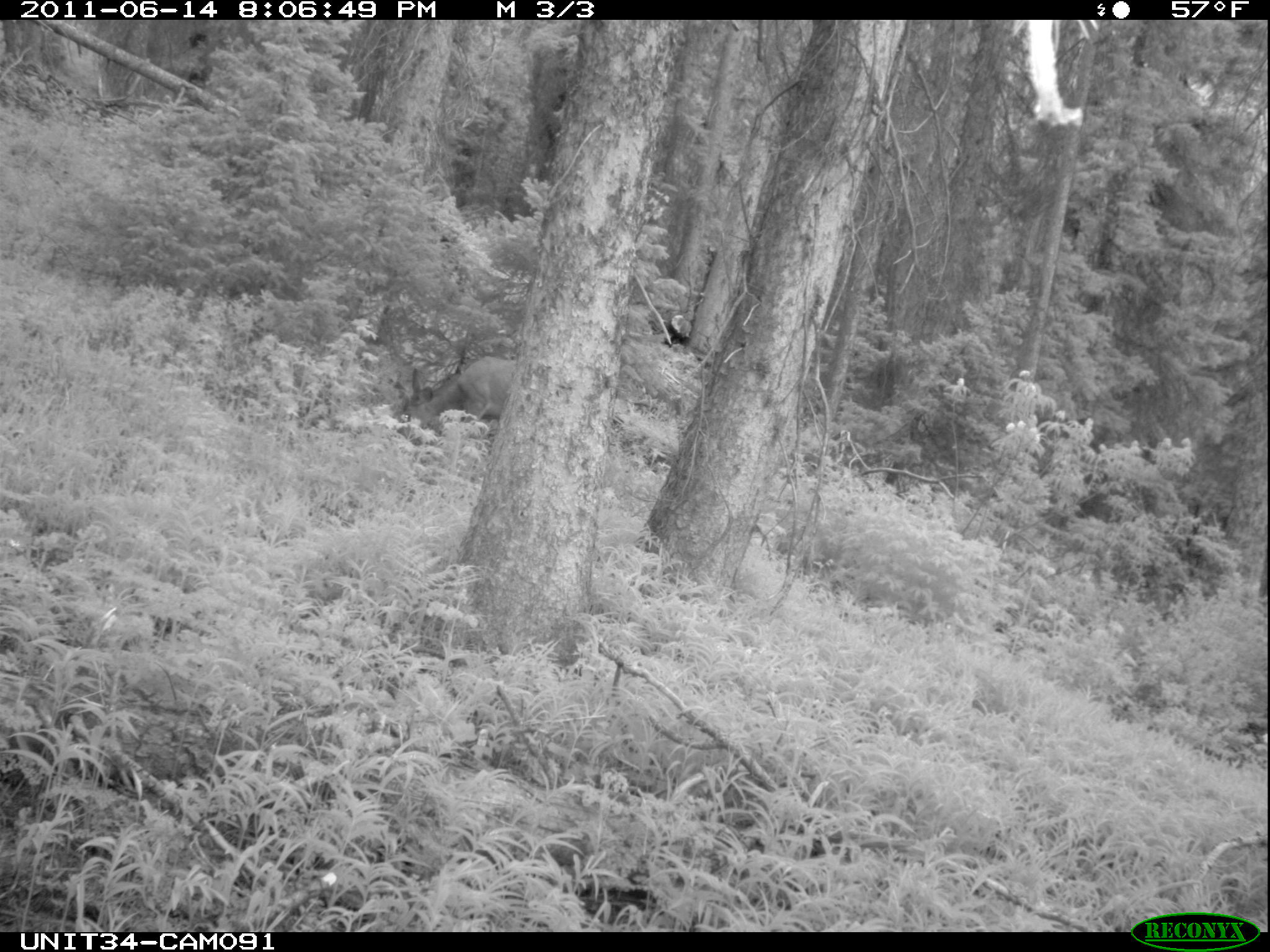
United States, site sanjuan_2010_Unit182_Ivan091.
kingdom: Animalia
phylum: Chordata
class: Mammalia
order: Artiodactyla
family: Cervidae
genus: Odocoileus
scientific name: Odocoileus hemionus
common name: mule deer